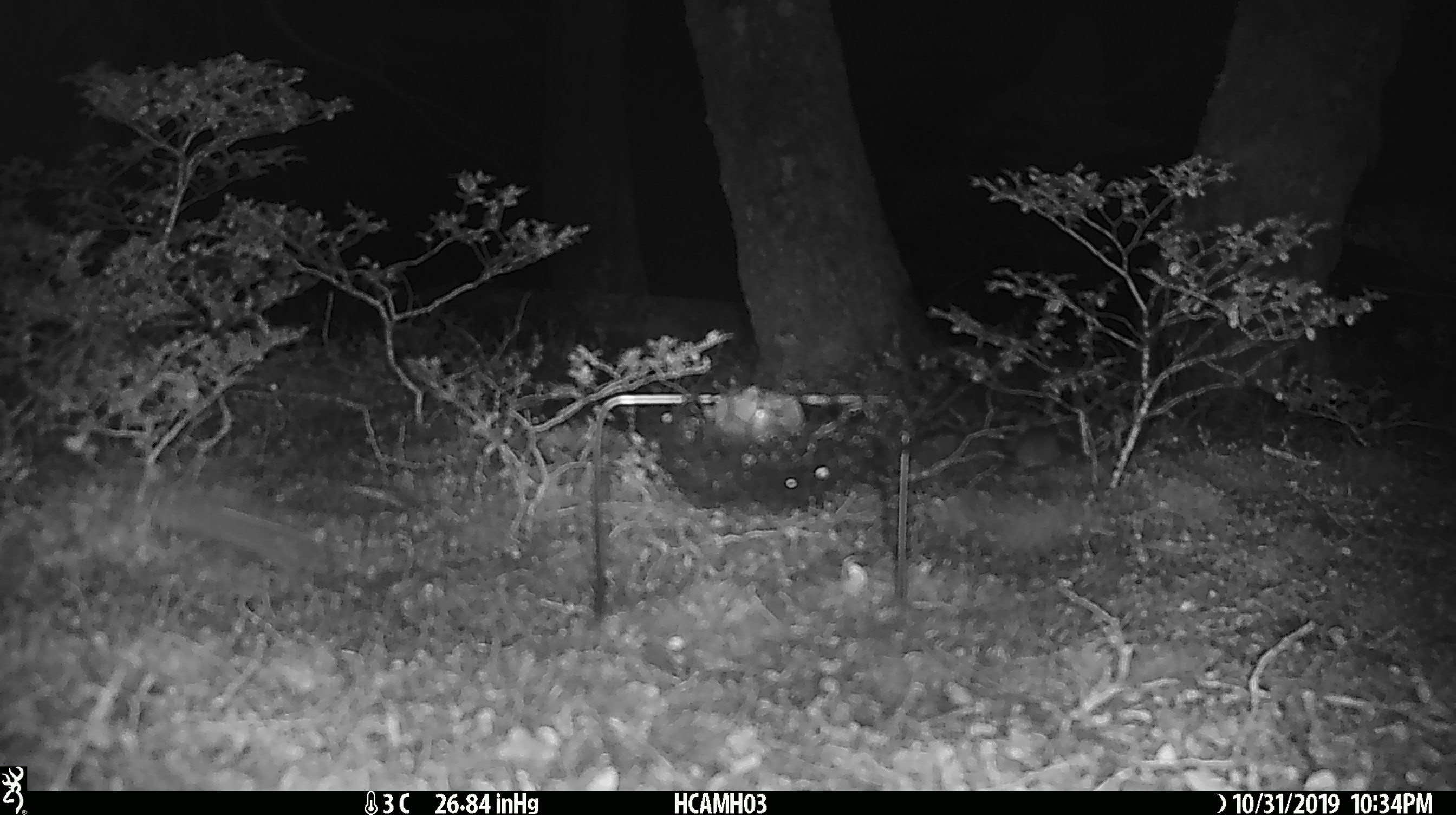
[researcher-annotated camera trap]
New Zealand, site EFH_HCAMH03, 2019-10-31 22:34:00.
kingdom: Animalia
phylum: Chordata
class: Mammalia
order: Rodentia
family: Muridae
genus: Mus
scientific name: Mus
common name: mouse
Mouse (Mus).